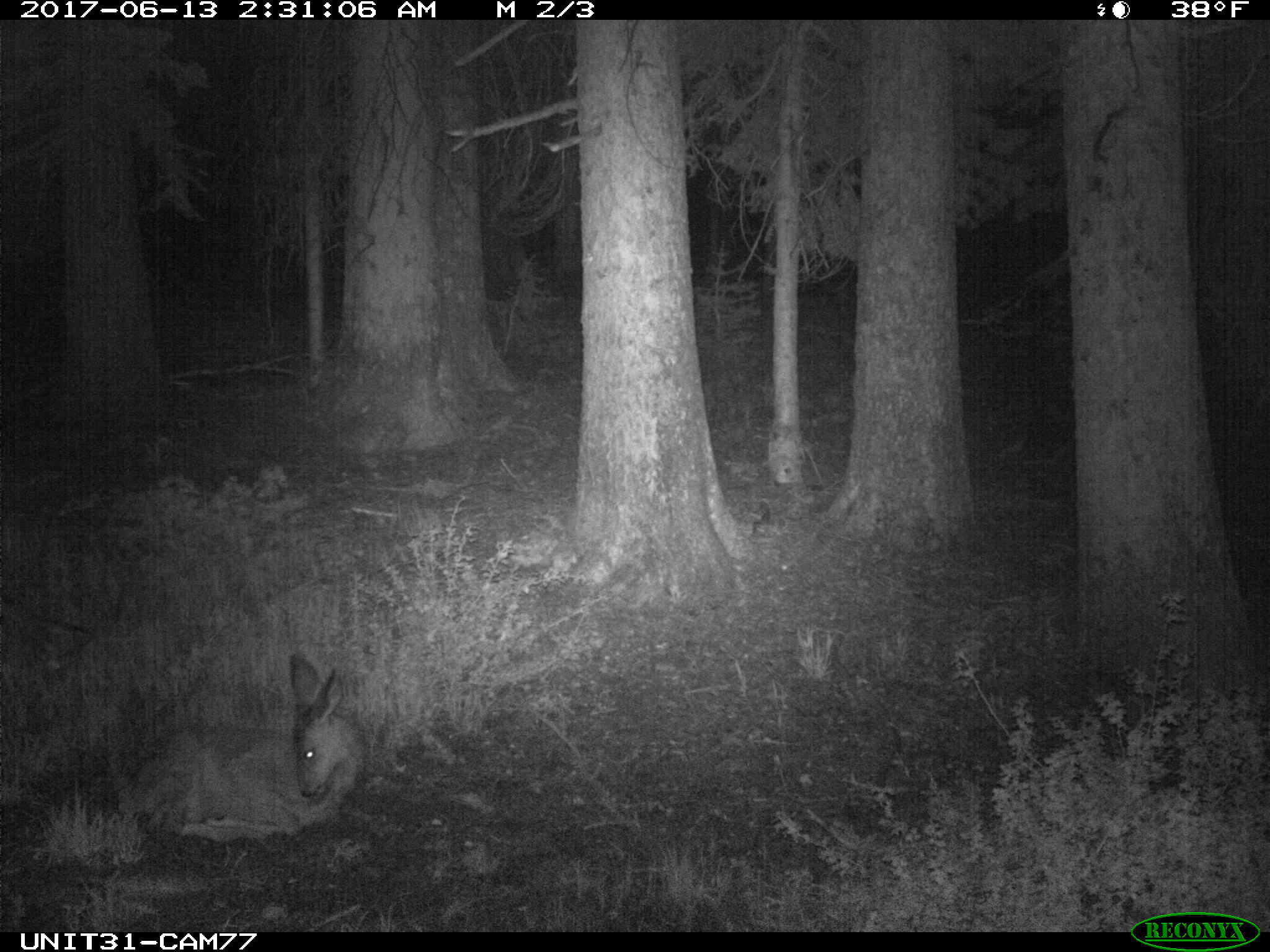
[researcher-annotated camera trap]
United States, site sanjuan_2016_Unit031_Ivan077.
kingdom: Animalia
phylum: Chordata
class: Mammalia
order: Artiodactyla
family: Cervidae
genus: Odocoileus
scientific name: Odocoileus hemionus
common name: mule deer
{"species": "Odocoileus hemionus (mule deer)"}